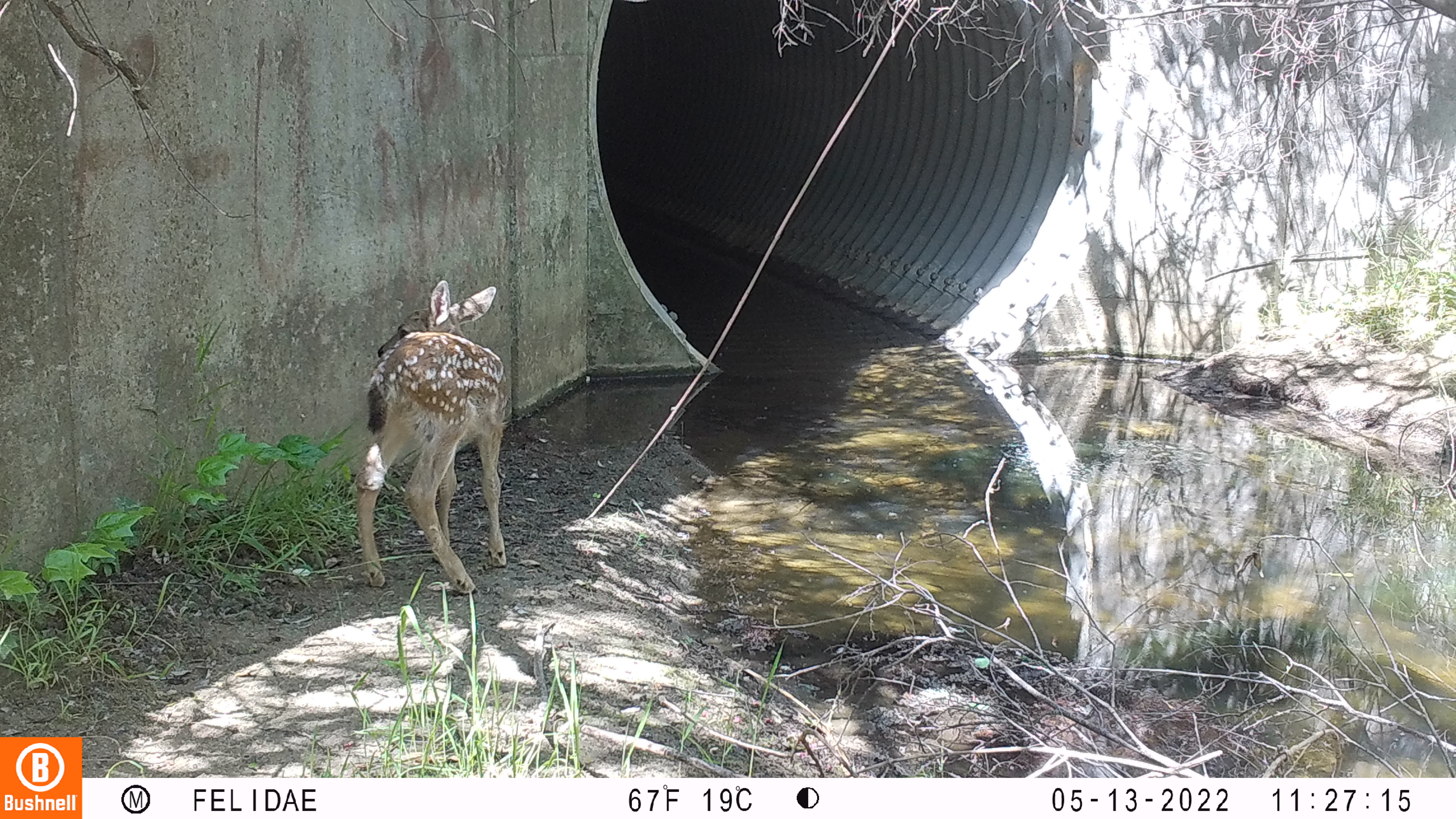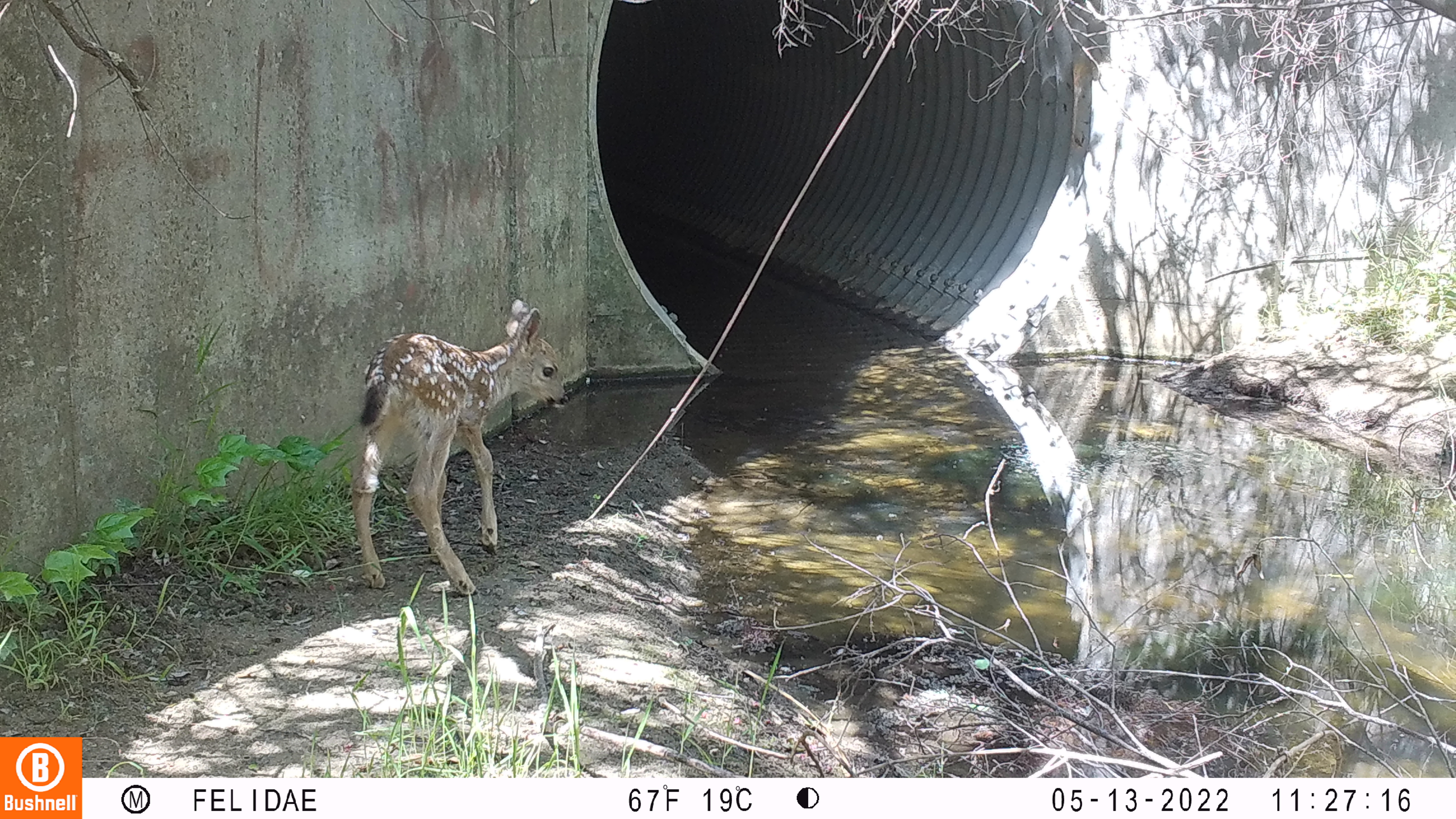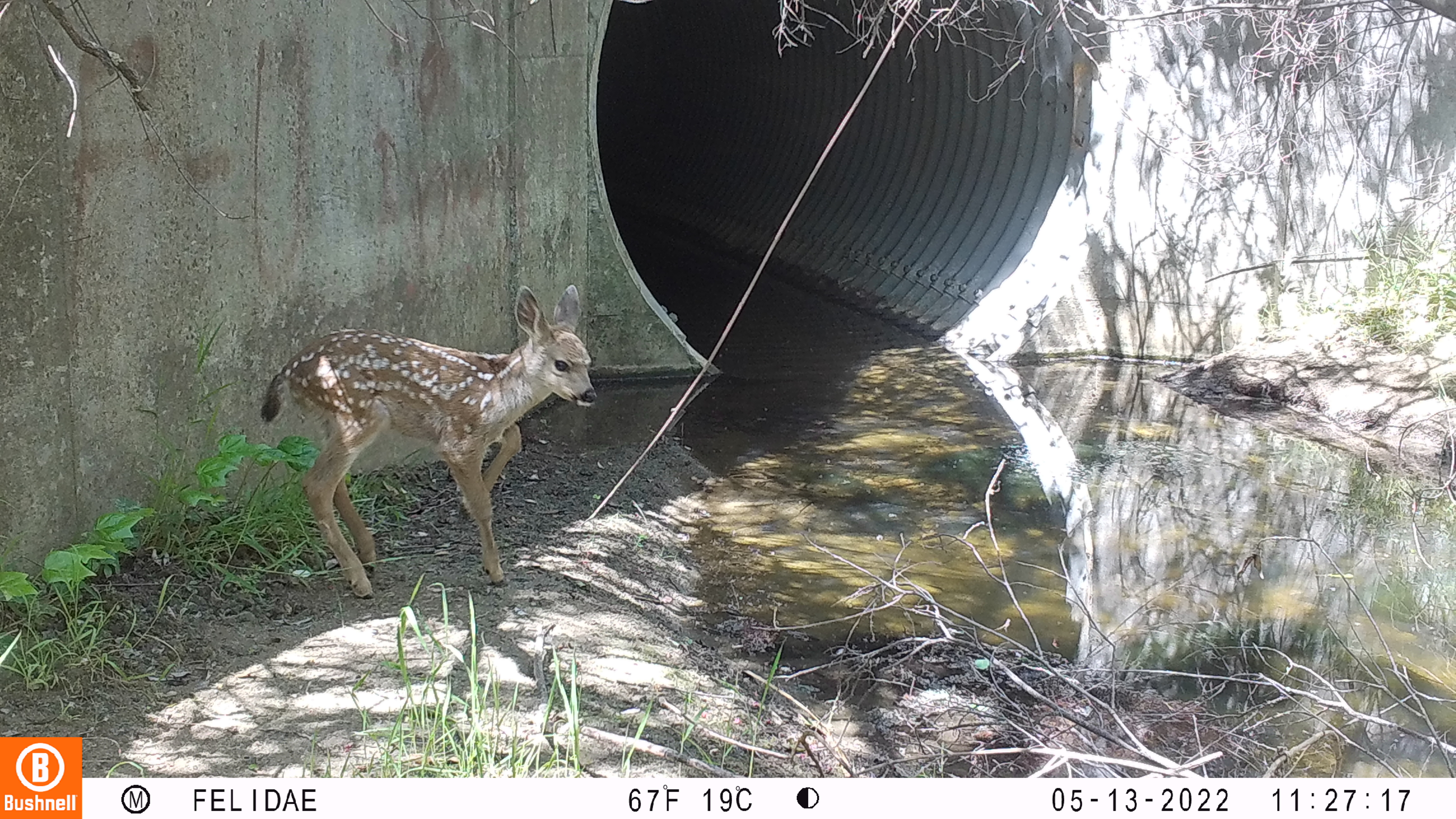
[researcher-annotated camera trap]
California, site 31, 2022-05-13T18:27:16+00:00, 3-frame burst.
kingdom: Animalia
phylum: Chordata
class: Mammalia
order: Artiodactyla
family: Cervidae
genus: Odocoileus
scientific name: Odocoileus hemionus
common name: mule deer